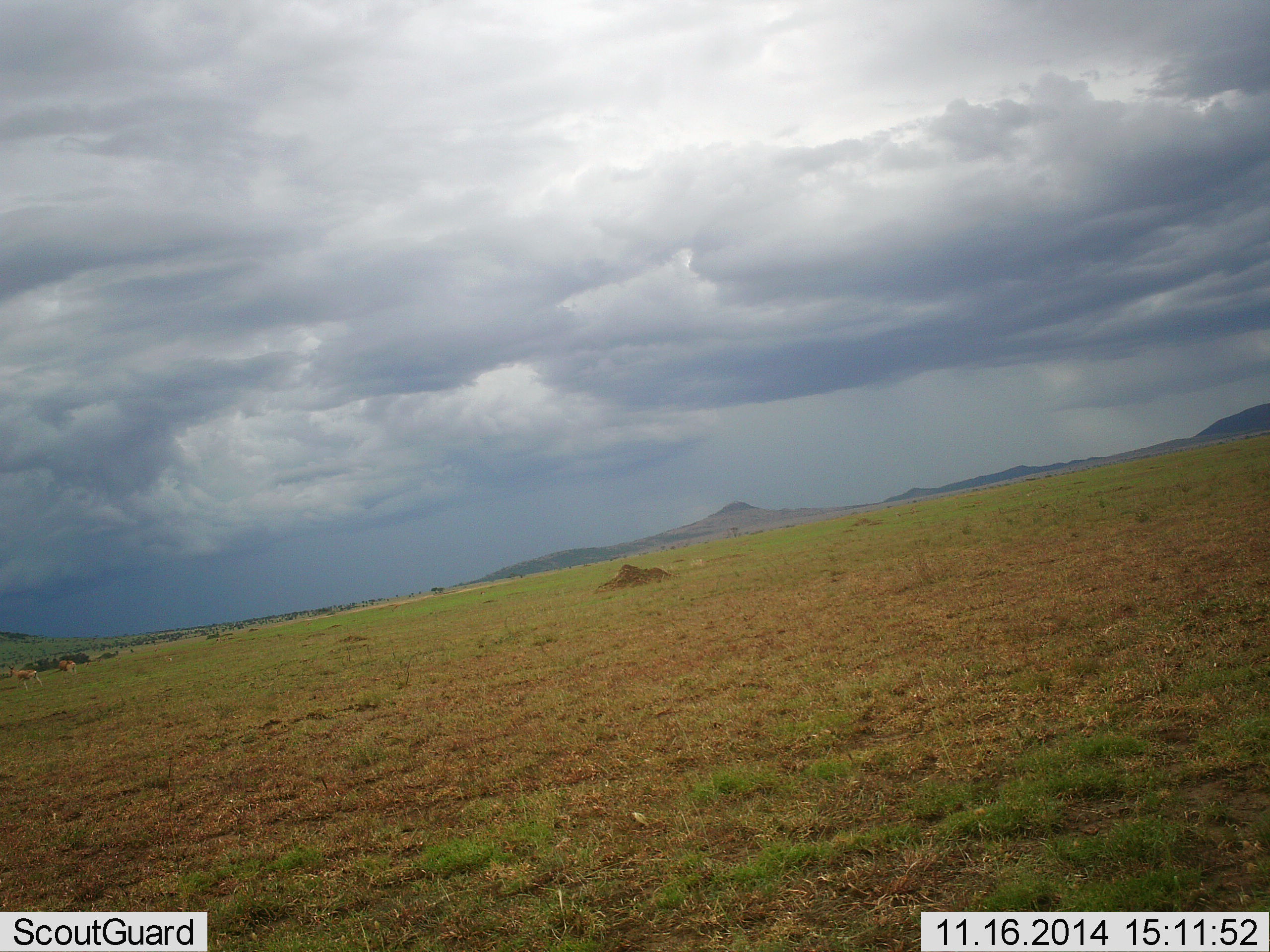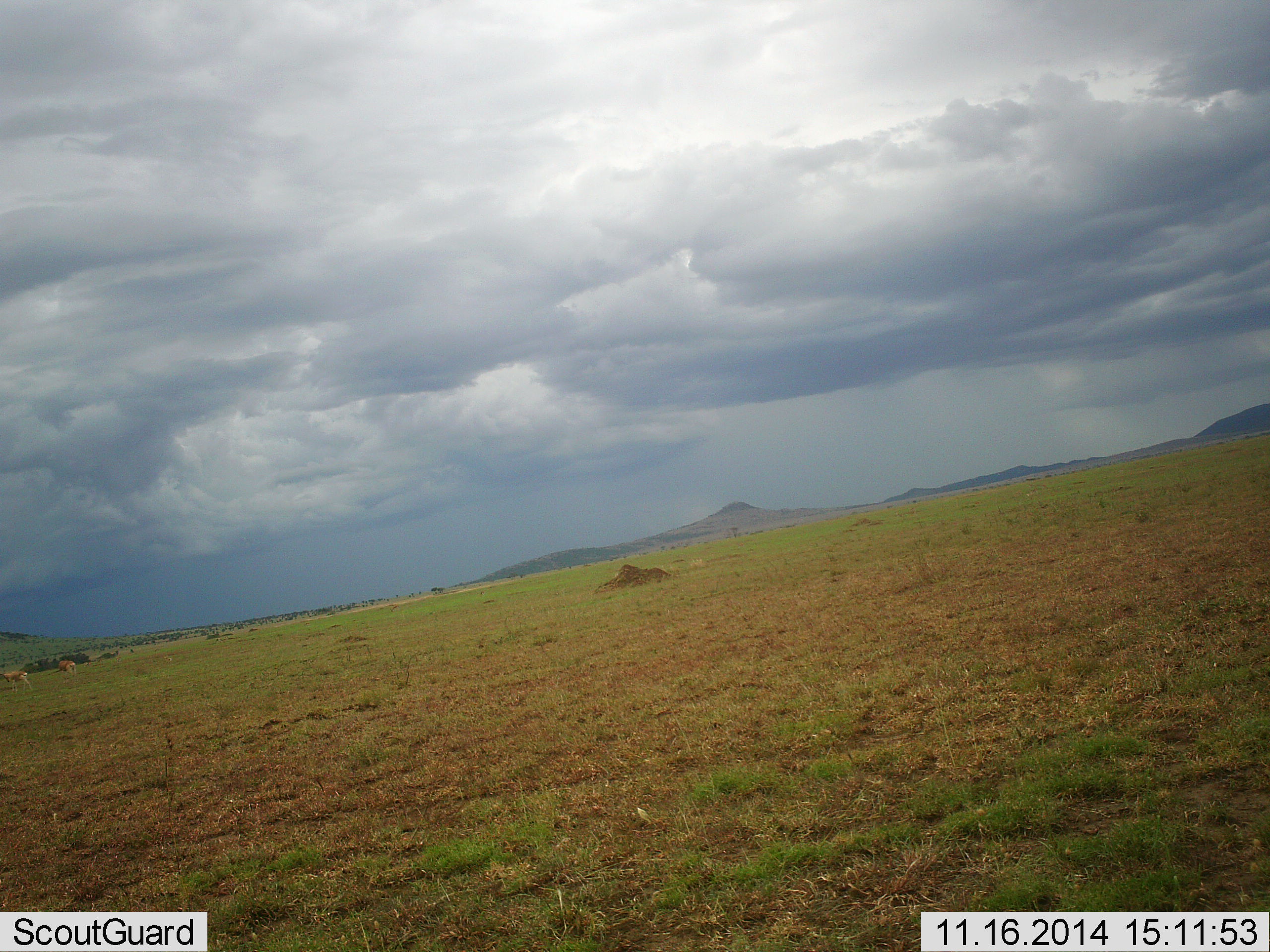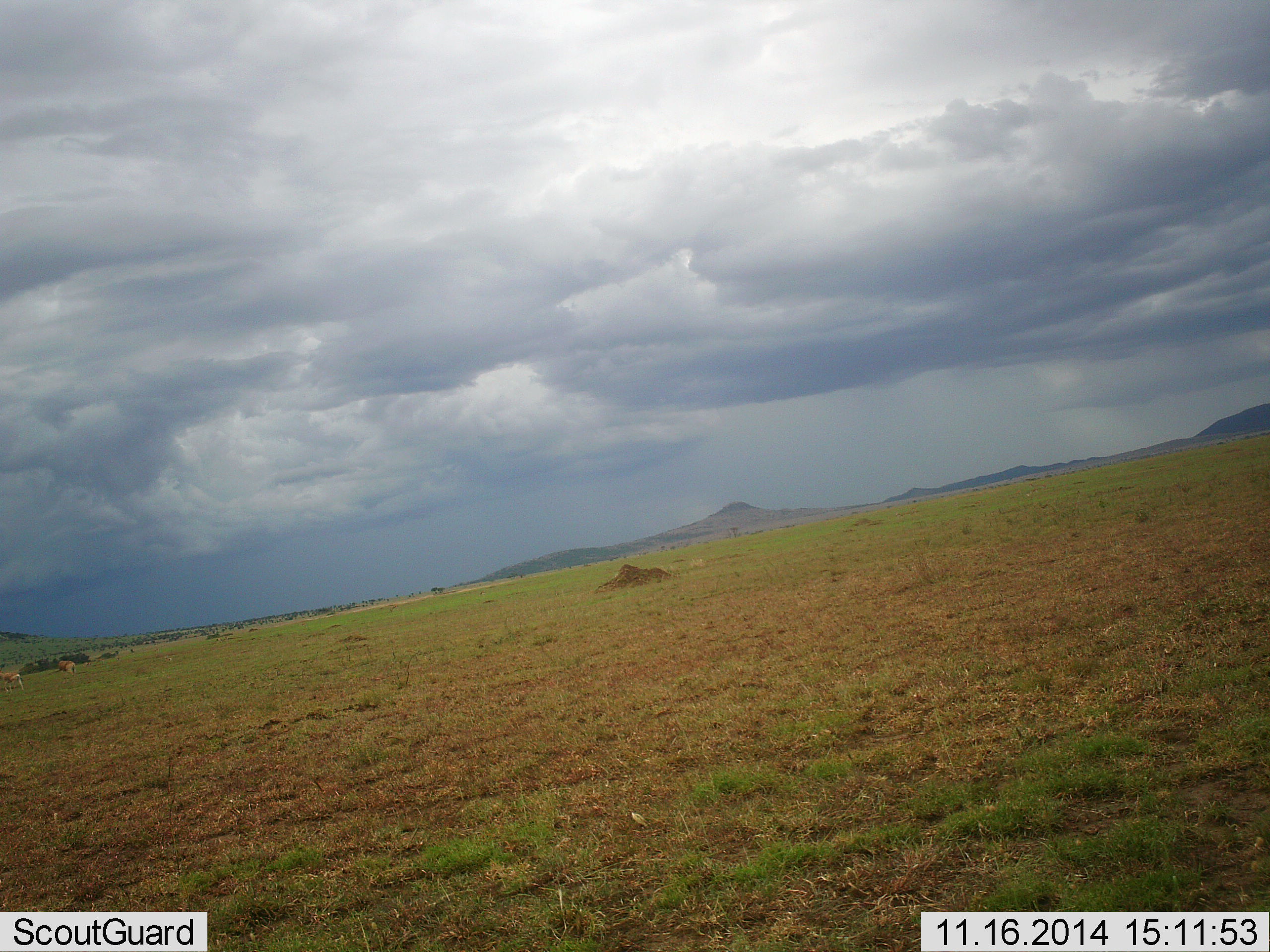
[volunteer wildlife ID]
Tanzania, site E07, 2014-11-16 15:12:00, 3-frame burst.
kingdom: Animalia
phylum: Chordata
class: Mammalia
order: Artiodactyla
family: Bovidae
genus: Nanger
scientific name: Nanger granti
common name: grant's gazelle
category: gazellegrants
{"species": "gazellegrants (grant's gazelle) (Nanger granti)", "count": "2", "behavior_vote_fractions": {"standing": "43%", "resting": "0%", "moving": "100%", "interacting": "0%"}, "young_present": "0%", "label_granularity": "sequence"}